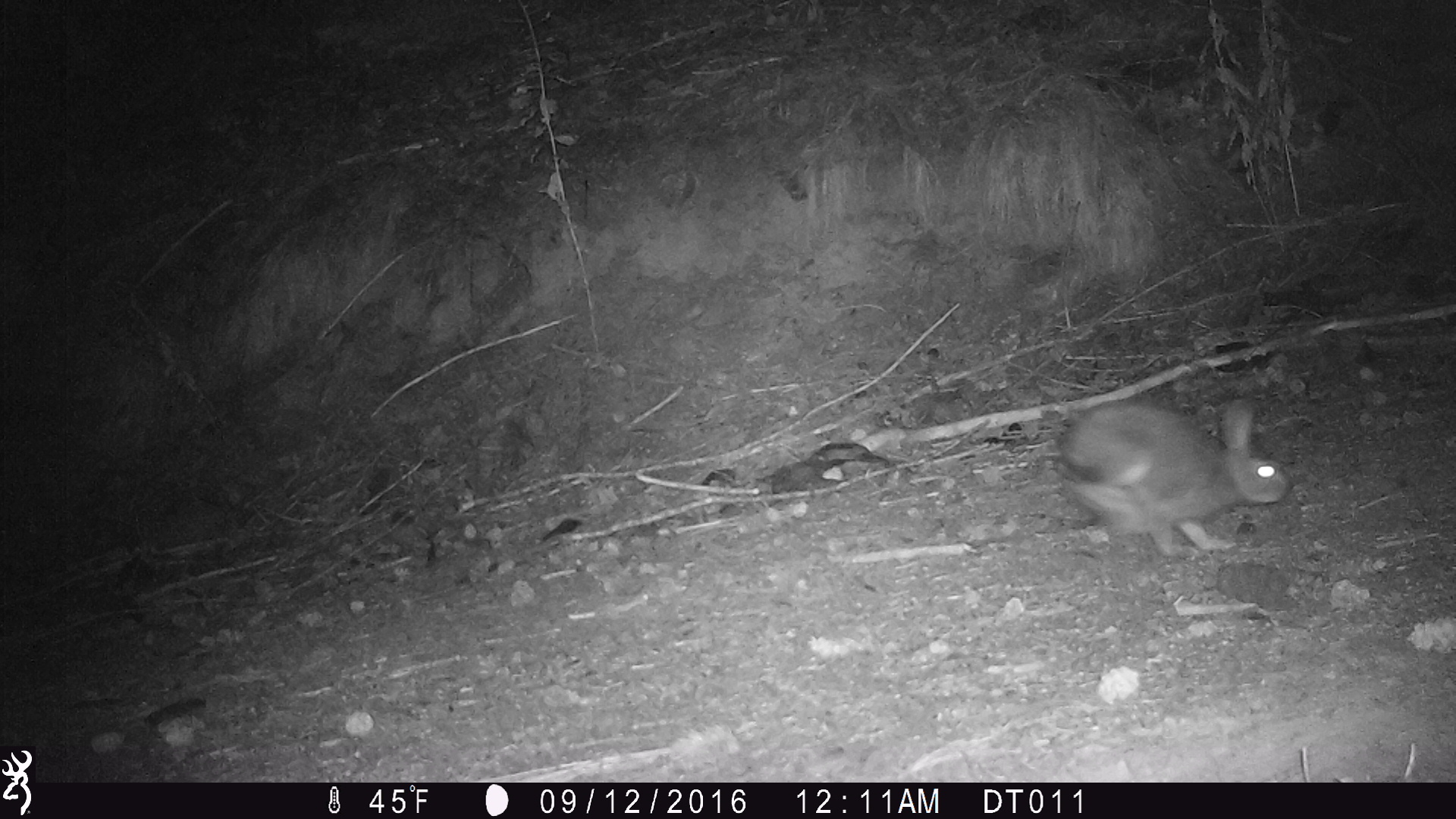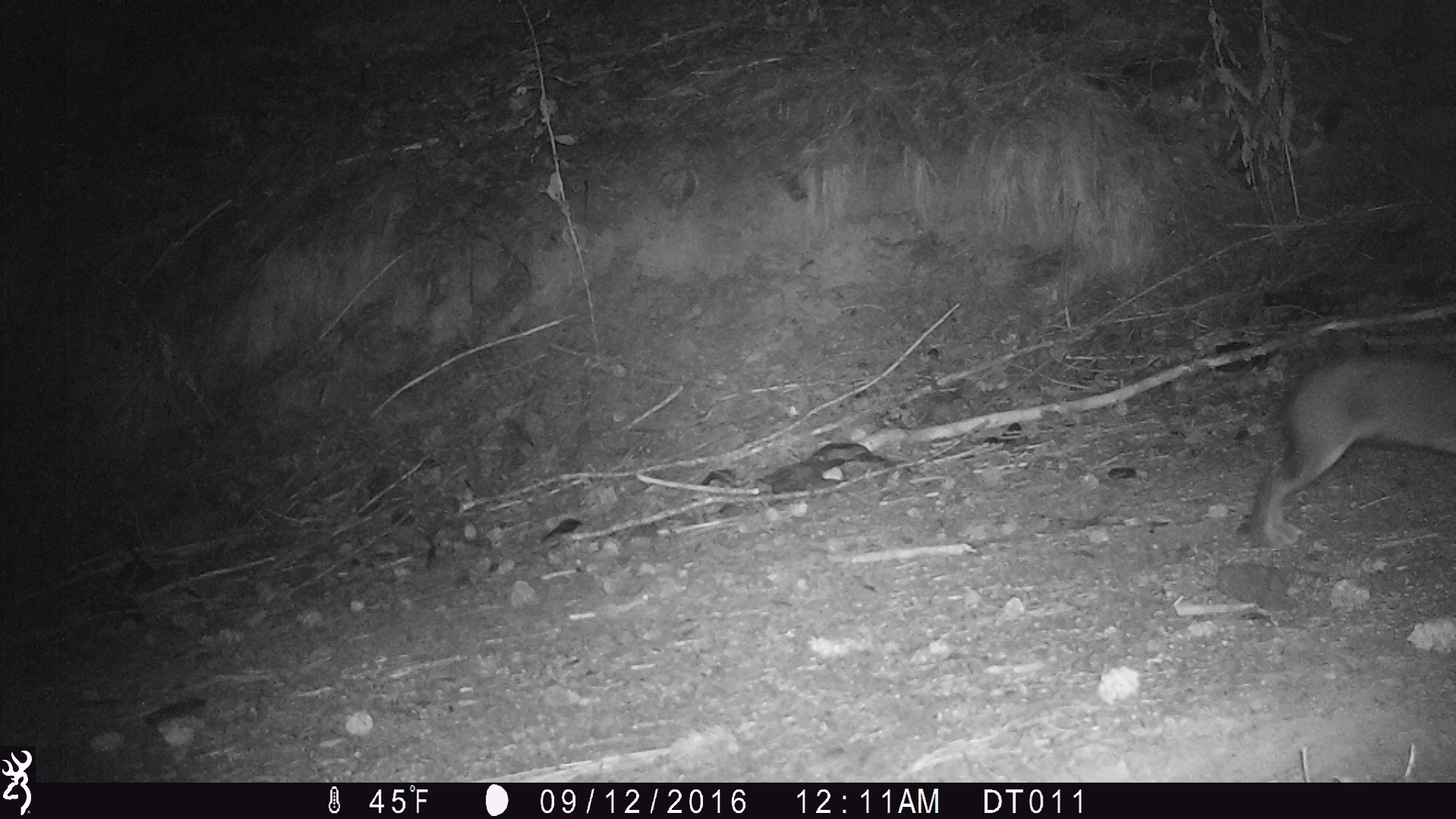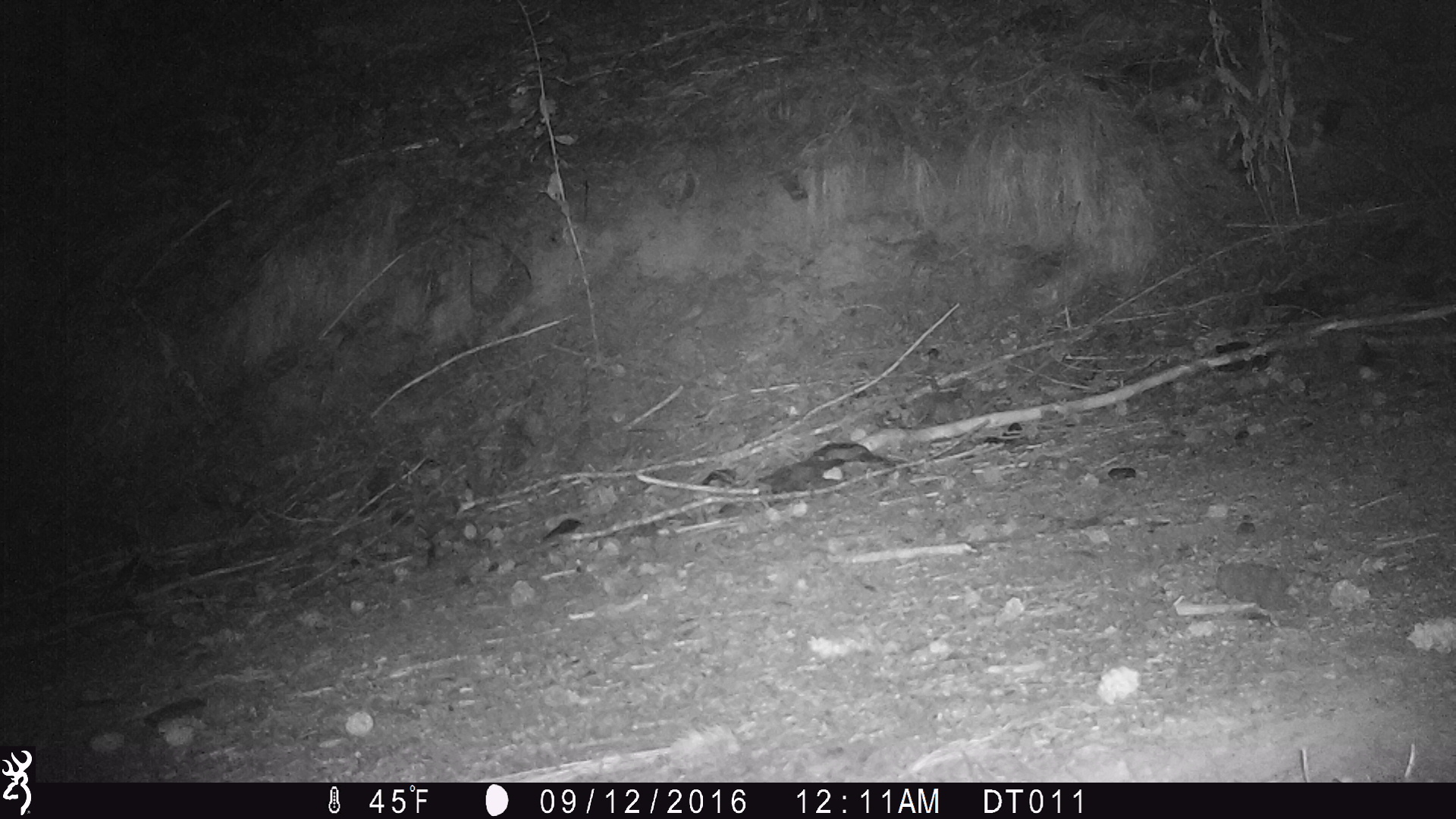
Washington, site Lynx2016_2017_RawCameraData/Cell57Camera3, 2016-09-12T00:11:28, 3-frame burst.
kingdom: Animalia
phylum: Chordata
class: Mammalia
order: Lagomorpha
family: Leporidae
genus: Lepus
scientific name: Lepus americanus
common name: snowshoe hare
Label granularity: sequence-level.